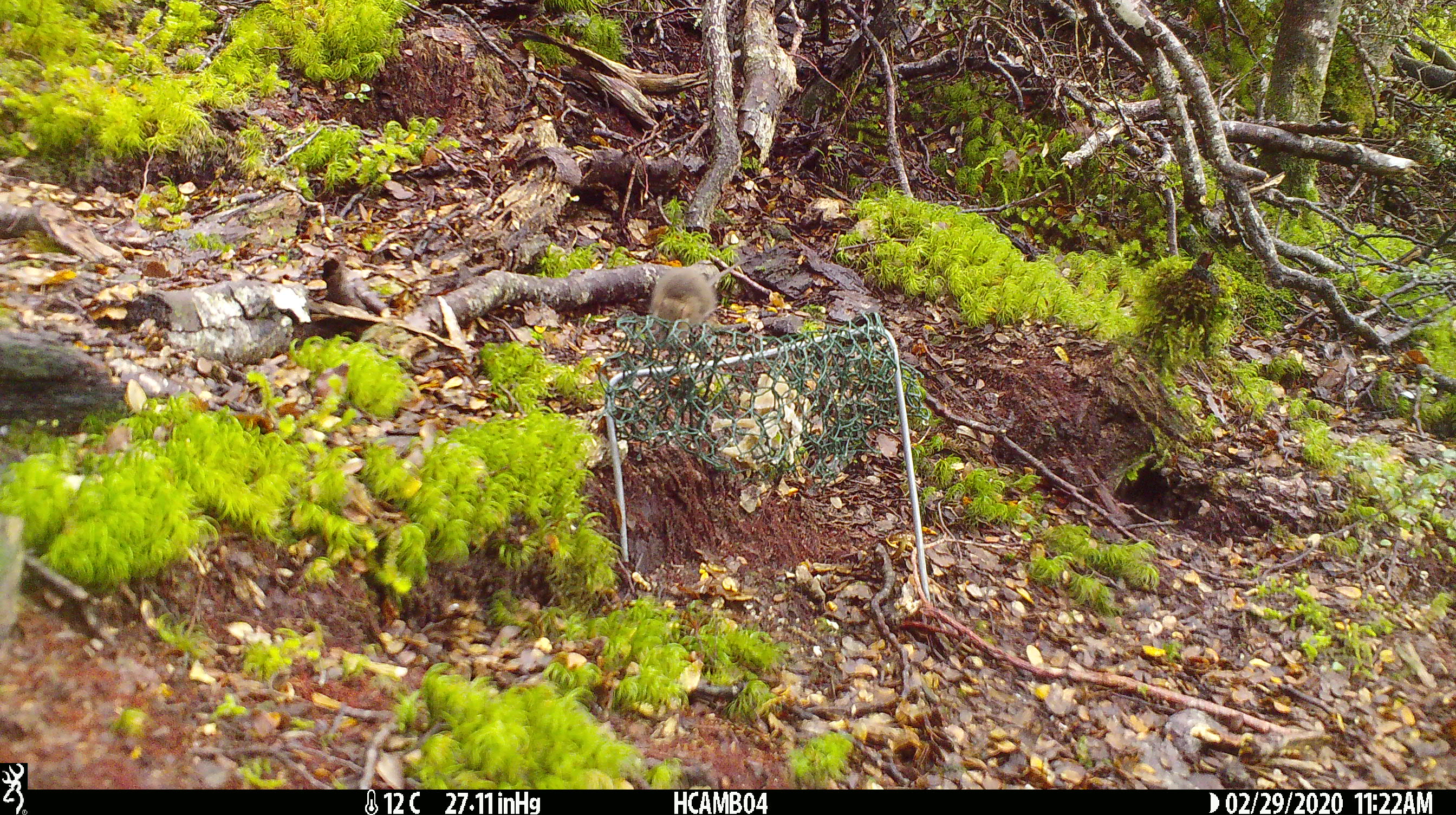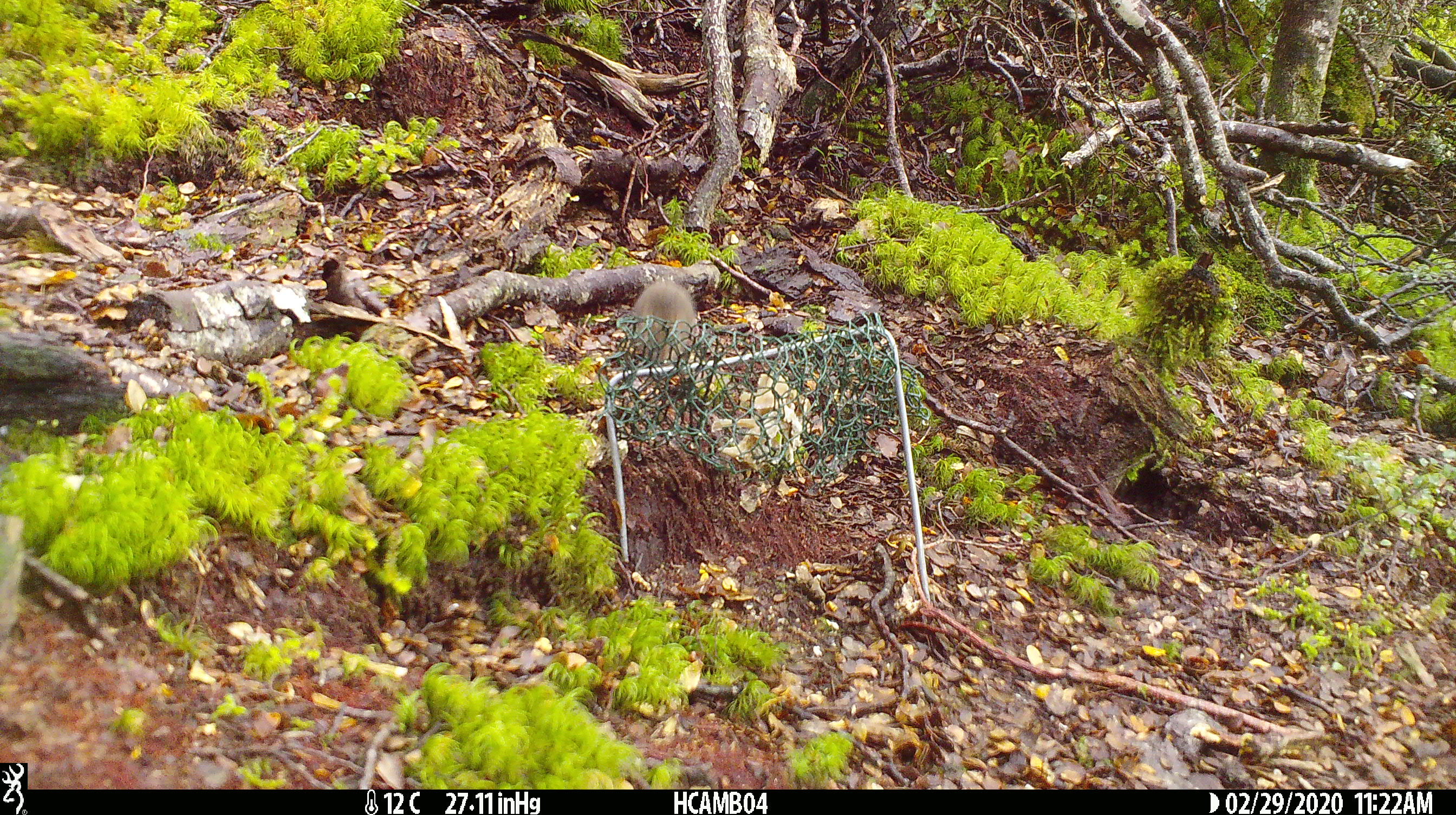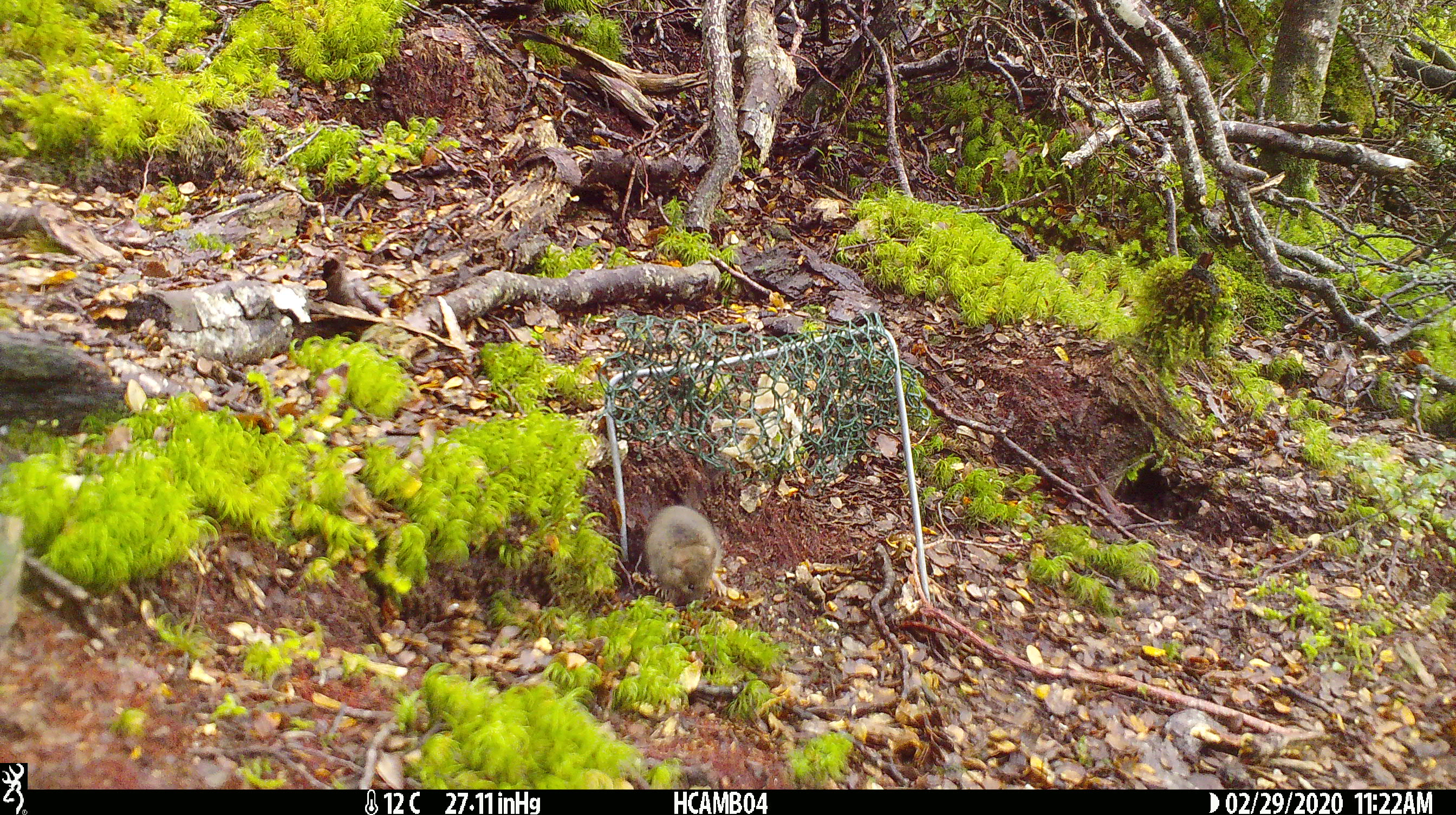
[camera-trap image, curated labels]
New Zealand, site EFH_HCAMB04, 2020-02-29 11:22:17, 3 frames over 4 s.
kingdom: Animalia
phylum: Chordata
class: Mammalia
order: Rodentia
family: Muridae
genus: Mus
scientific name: Mus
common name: mouse